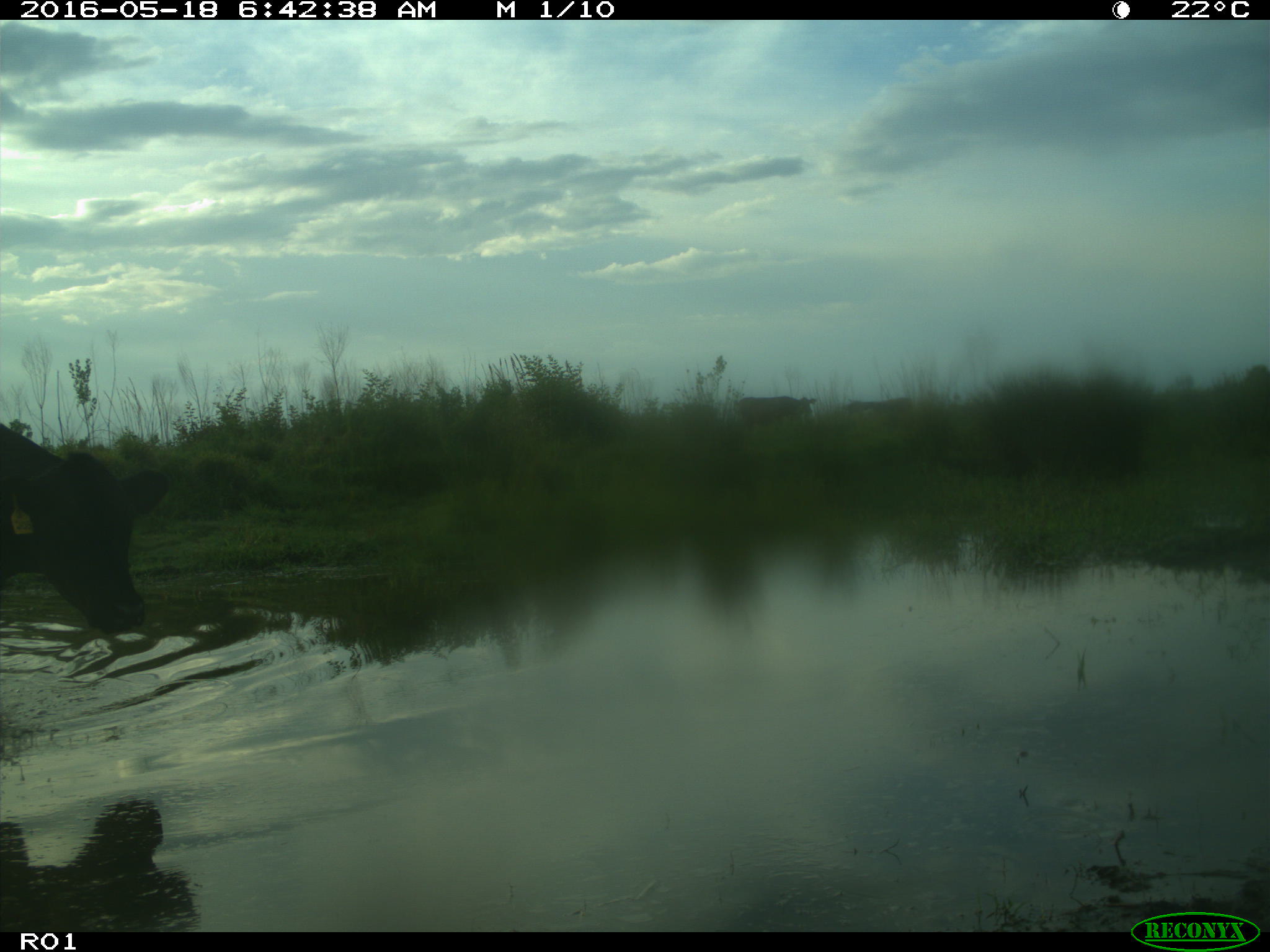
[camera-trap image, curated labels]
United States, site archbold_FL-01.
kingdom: Animalia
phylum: Chordata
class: Mammalia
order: Artiodactyla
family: Bovidae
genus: Bos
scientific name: Bos taurus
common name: domestic cow